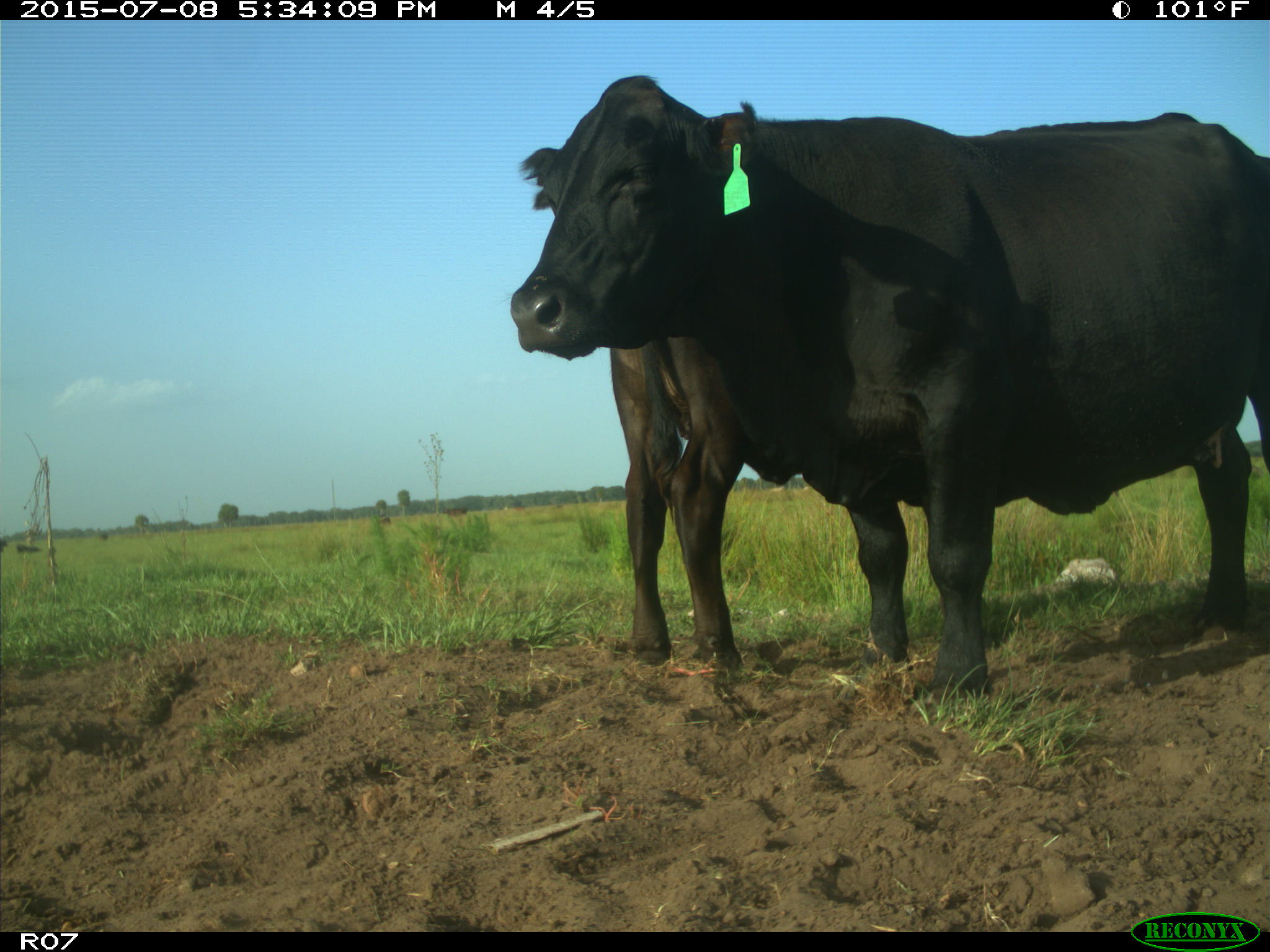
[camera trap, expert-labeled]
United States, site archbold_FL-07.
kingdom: Animalia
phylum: Chordata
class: Mammalia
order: Artiodactyla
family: Bovidae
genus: Bos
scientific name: Bos taurus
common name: domestic cow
Bos taurus (domestic cow).